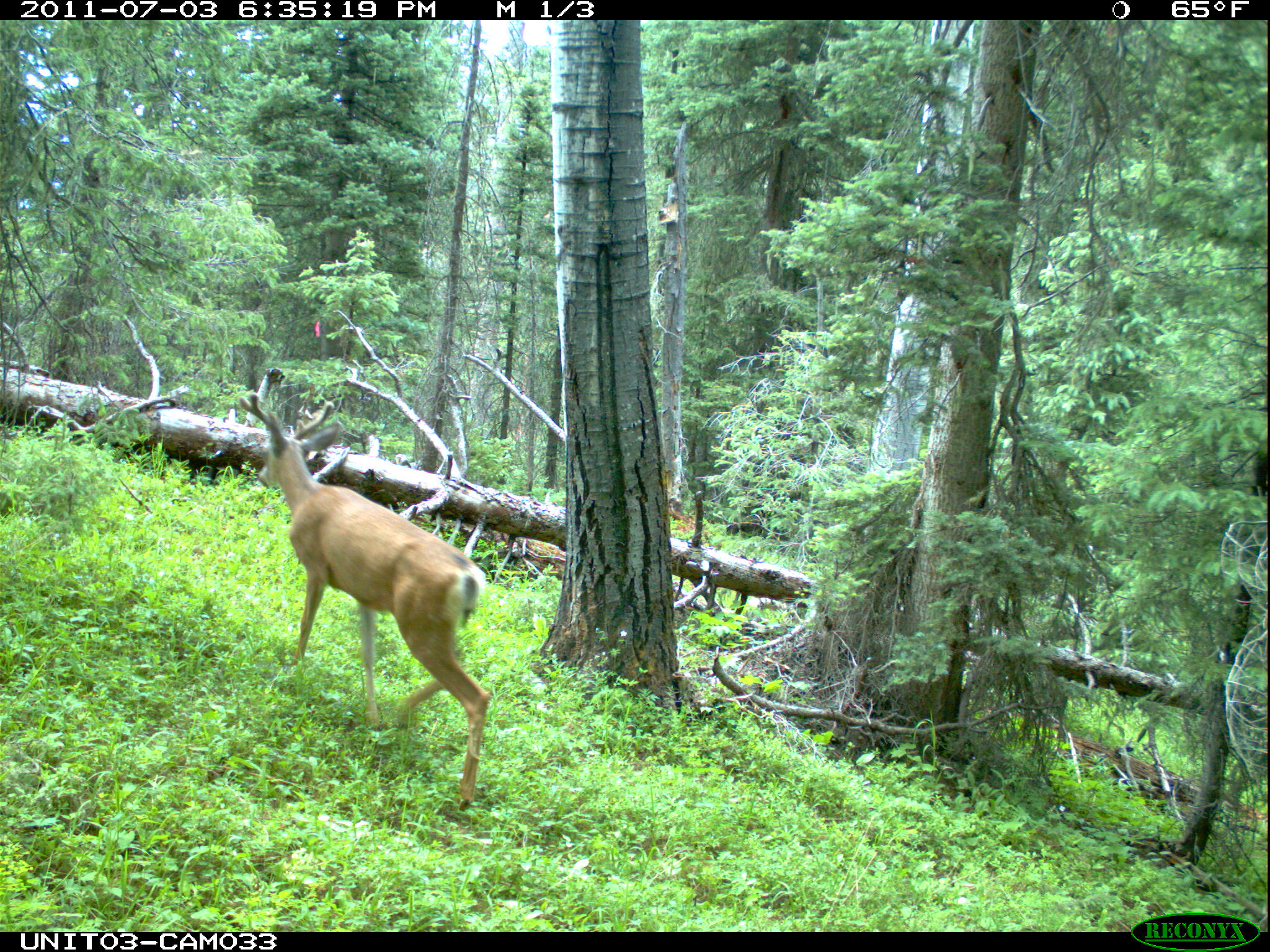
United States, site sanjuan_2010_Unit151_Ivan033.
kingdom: Animalia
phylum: Chordata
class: Mammalia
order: Artiodactyla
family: Cervidae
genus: Odocoileus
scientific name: Odocoileus hemionus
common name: mule deer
Odocoileus hemionus (mule deer).